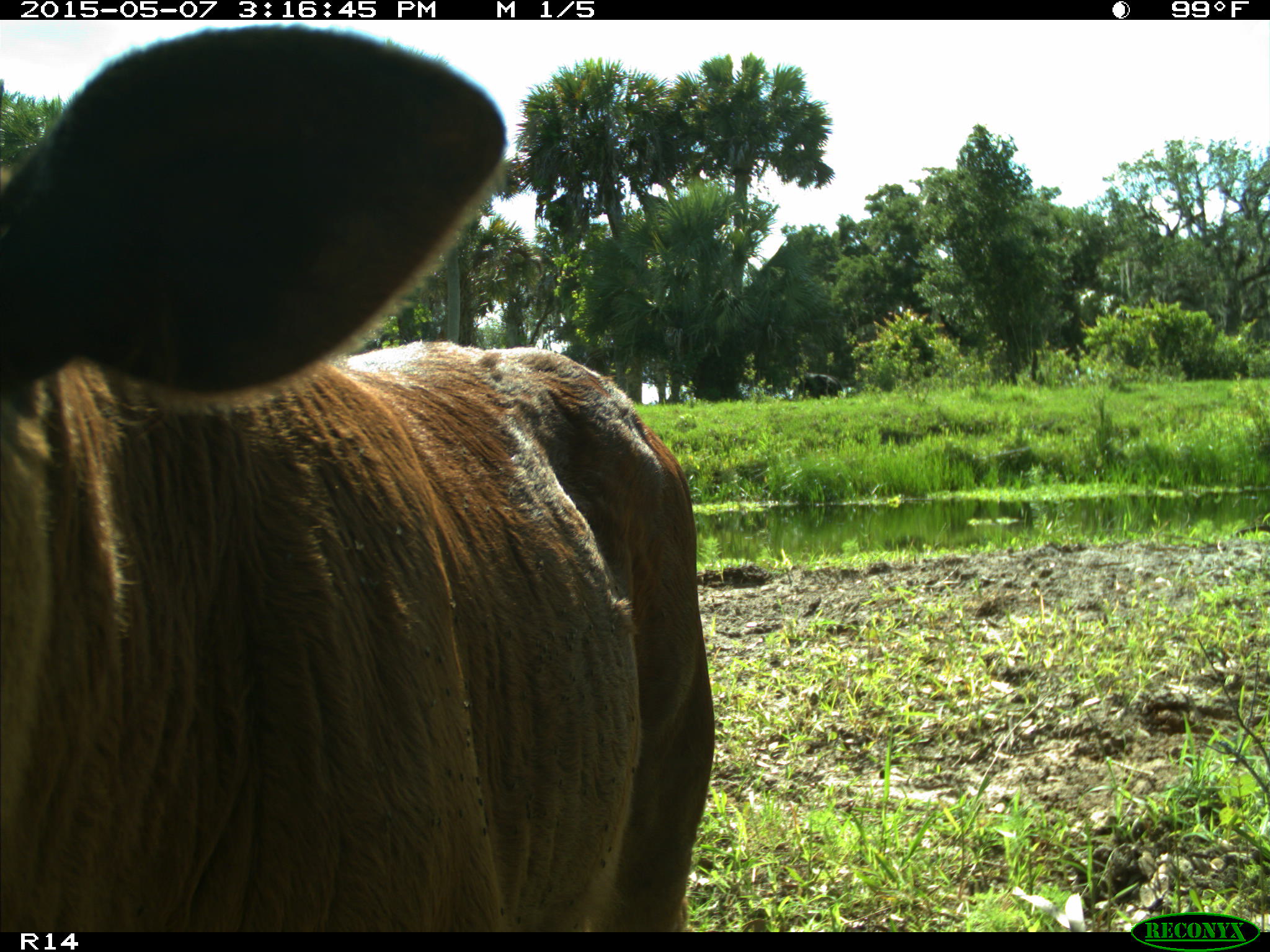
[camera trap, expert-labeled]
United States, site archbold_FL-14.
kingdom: Animalia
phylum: Chordata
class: Mammalia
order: Artiodactyla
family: Bovidae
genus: Bos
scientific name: Bos taurus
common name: domestic cow